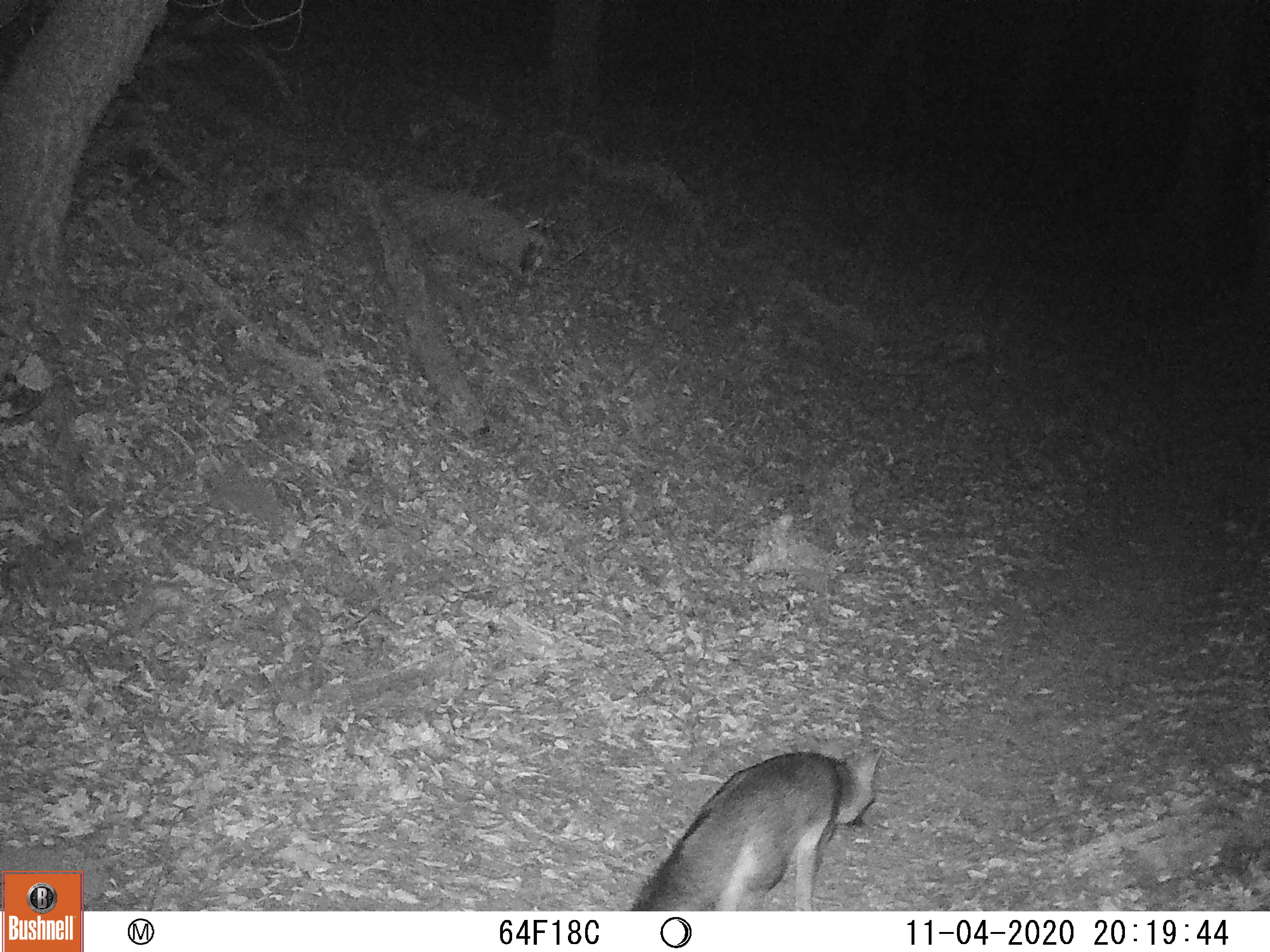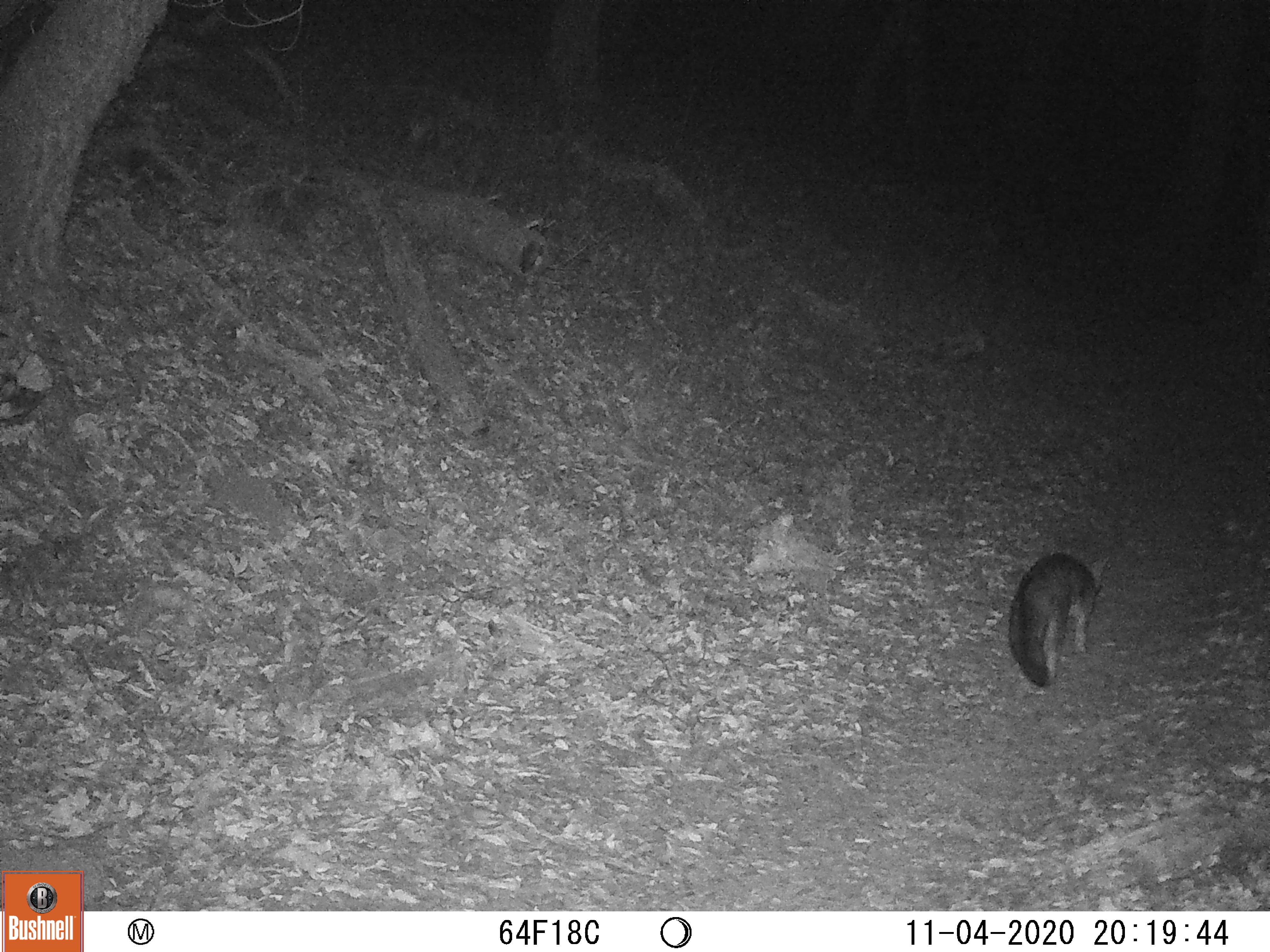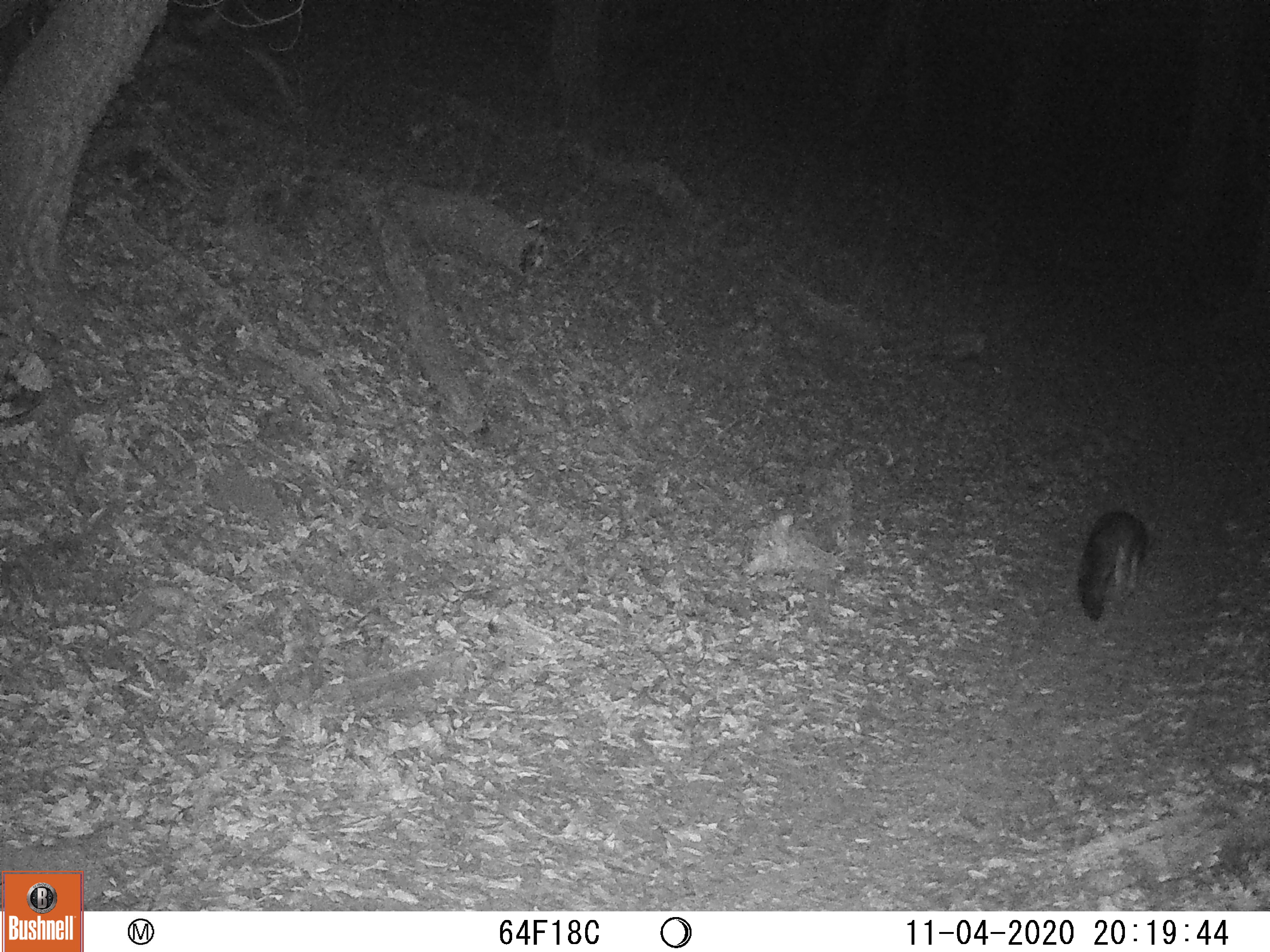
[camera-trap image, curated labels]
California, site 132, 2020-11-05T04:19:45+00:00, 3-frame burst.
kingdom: Animalia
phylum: Chordata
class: Mammalia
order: Carnivora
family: Canidae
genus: Urocyon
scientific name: Urocyon cinereoargenteus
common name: gray fox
Gray fox (Urocyon cinereoargenteus).